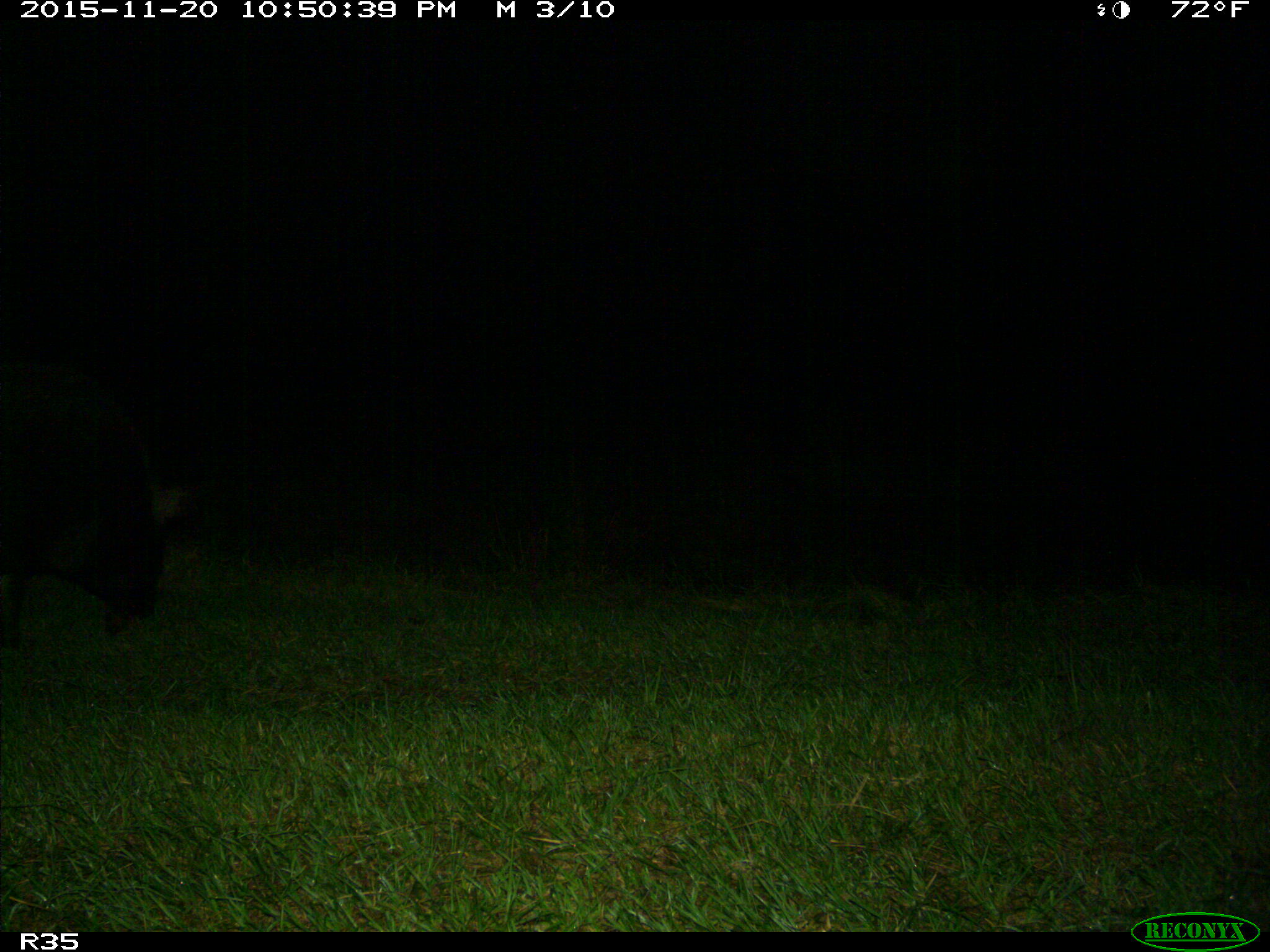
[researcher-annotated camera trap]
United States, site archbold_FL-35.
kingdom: Animalia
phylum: Chordata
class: Mammalia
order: Artiodactyla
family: Suidae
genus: Sus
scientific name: Sus scrofa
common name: wild boar